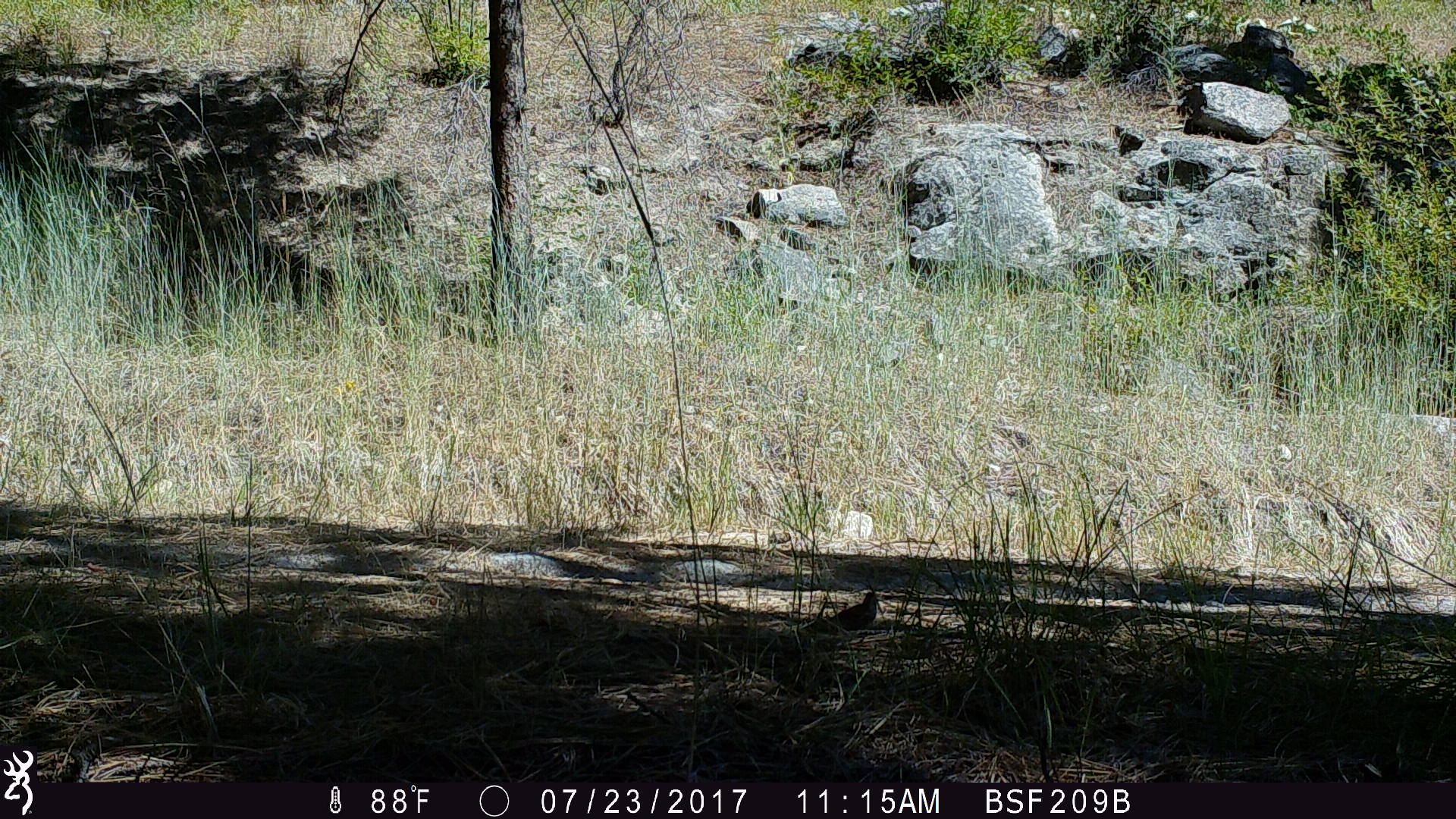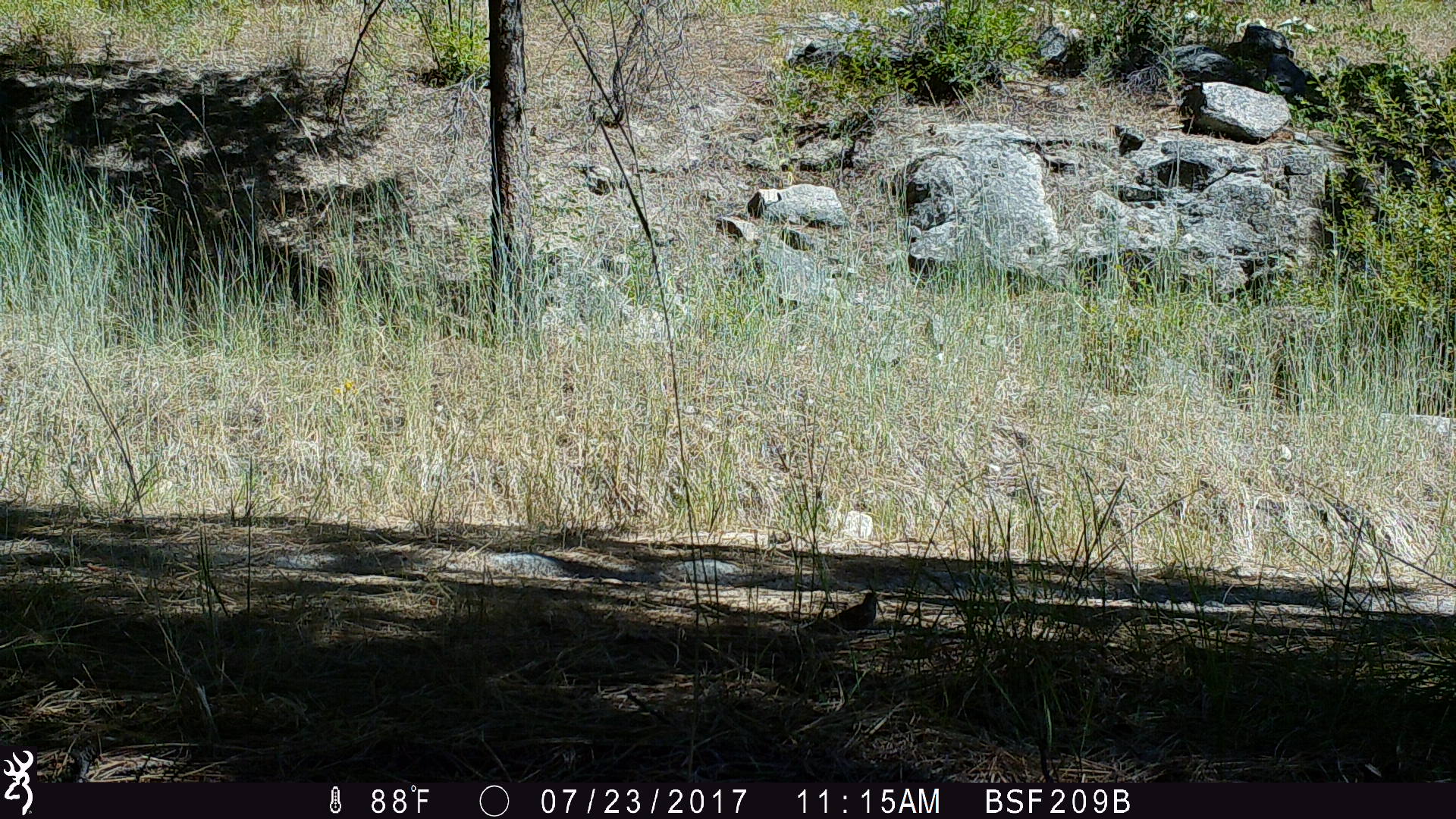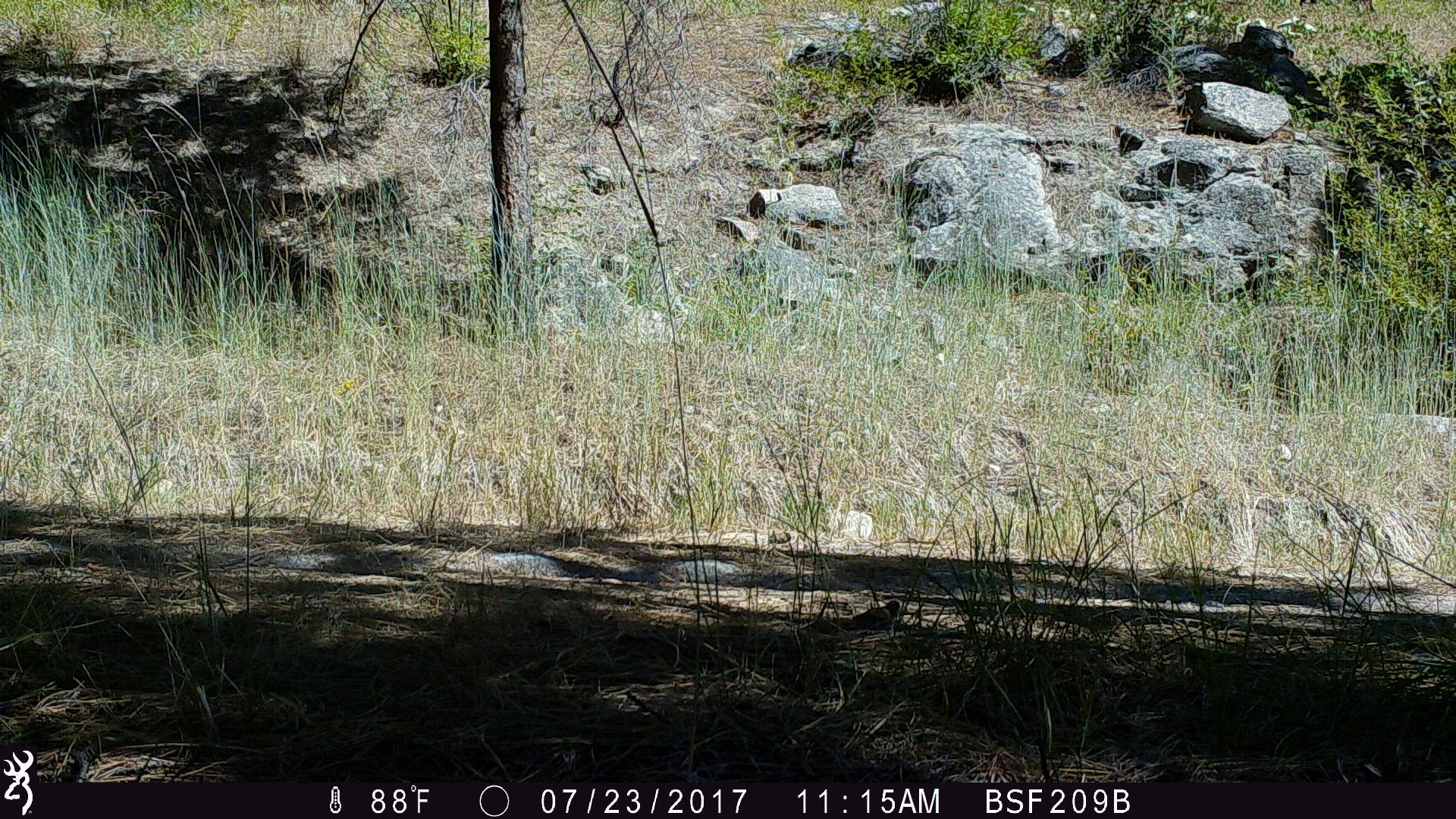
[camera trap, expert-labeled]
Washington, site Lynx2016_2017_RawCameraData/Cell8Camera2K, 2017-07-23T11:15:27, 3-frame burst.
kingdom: Animalia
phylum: Chordata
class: Aves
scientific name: Aves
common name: birds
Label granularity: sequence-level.